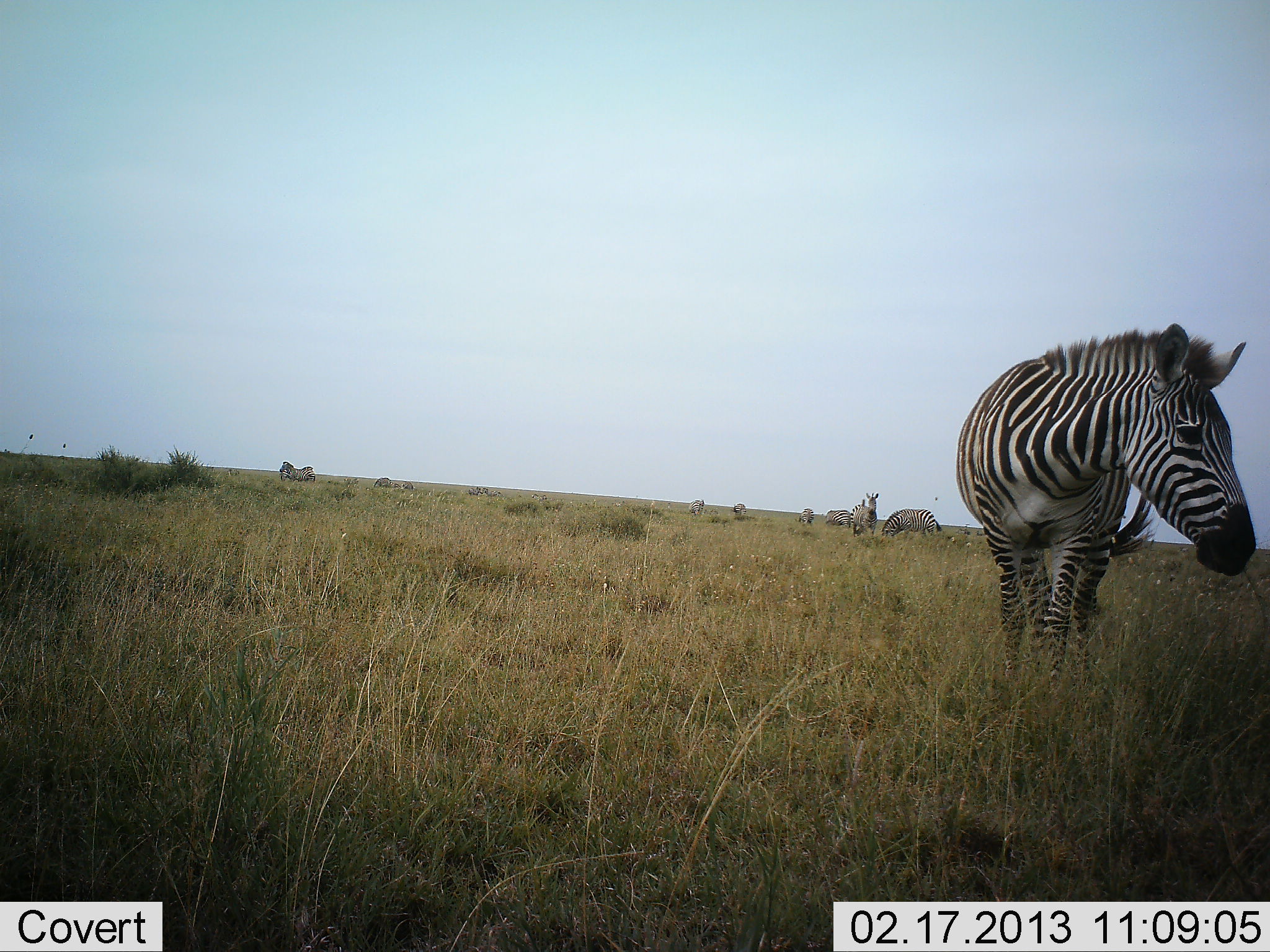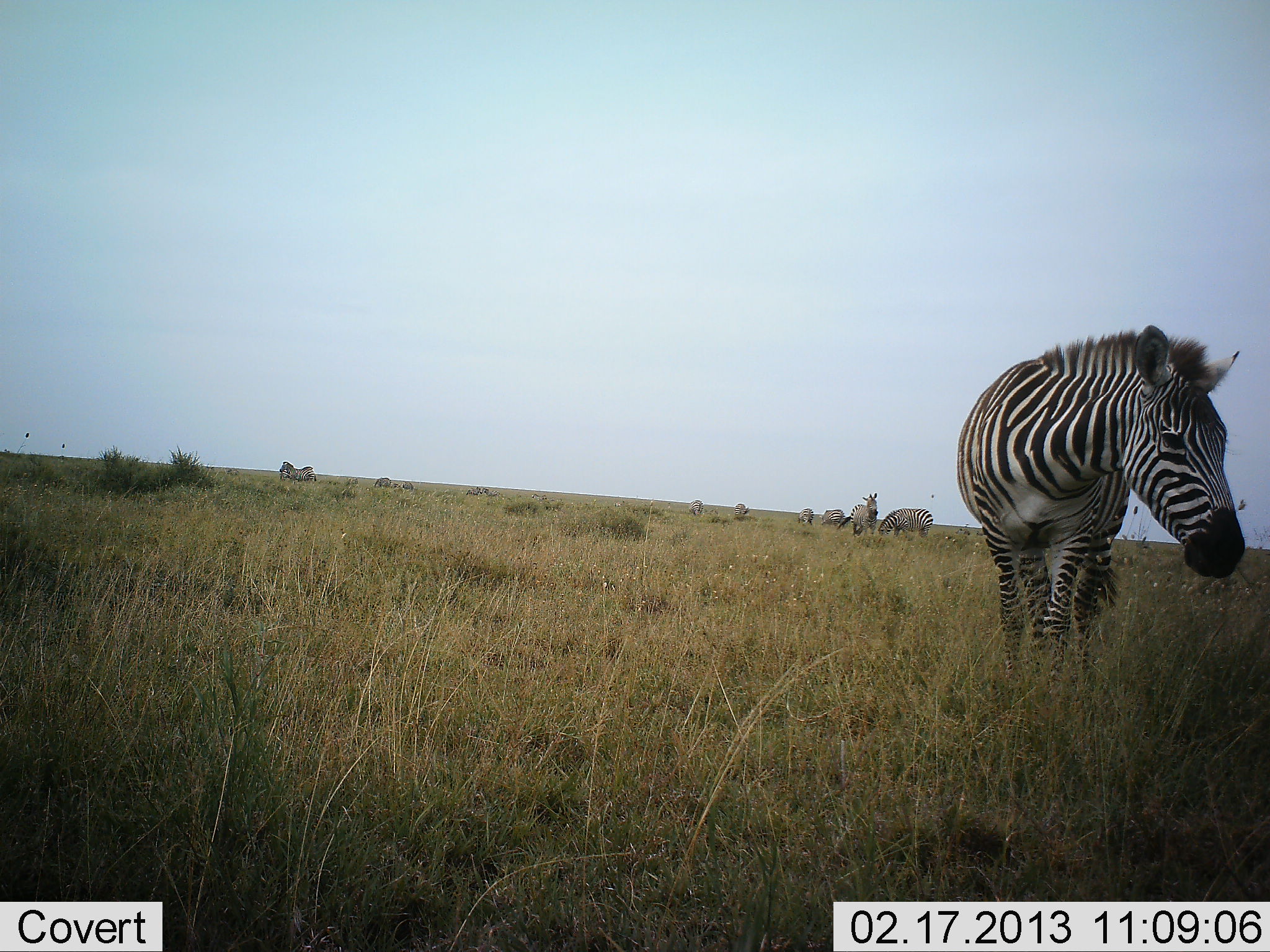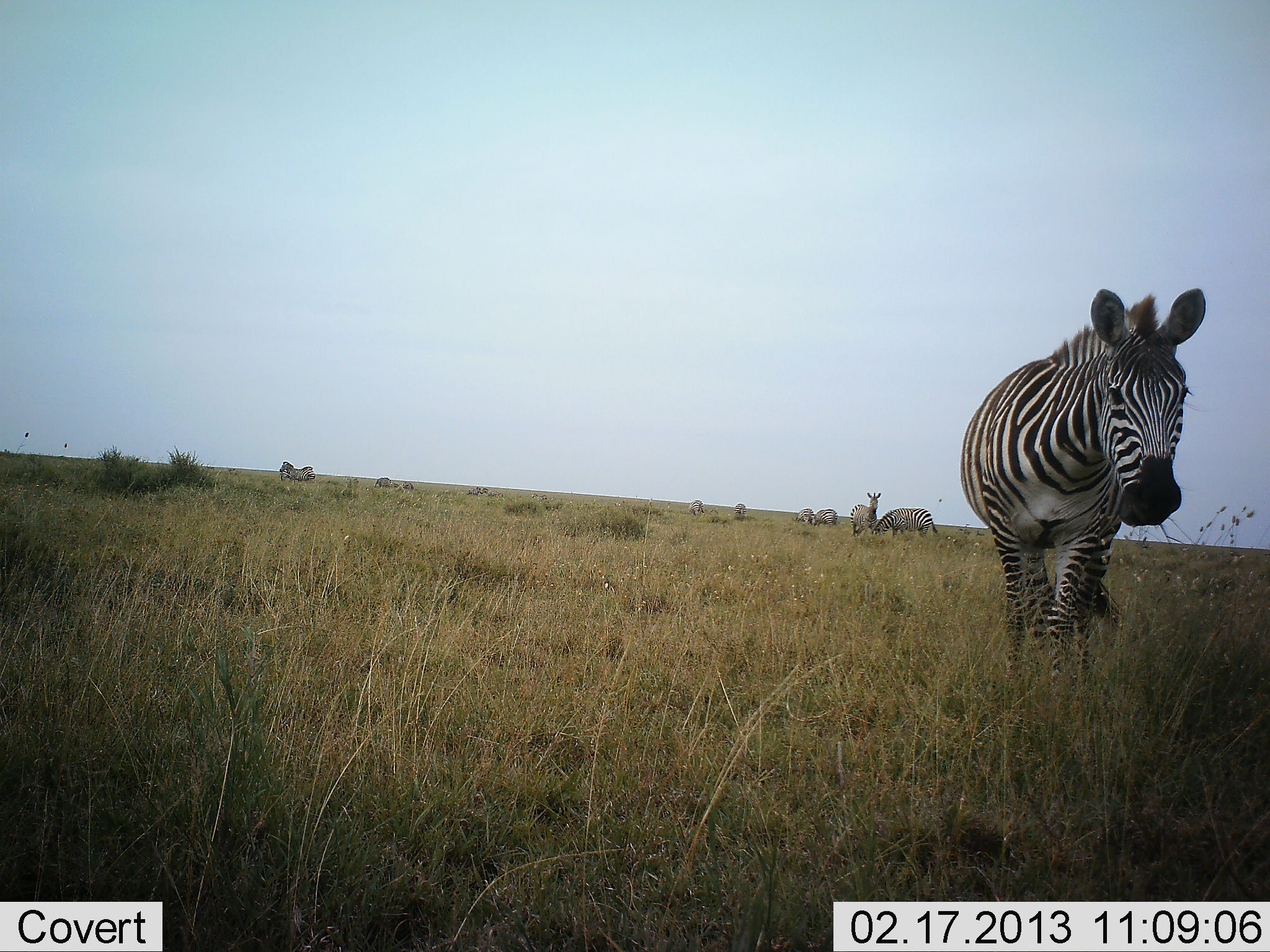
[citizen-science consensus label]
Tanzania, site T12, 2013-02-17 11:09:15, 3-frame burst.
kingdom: Animalia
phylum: Chordata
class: Mammalia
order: Perissodactyla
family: Equidae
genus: Equus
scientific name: Equus quagga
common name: plains zebra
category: zebra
Zebra (plains zebra) (Equus quagga), count 8. Behavior (volunteer vote fractions): standing 79%, resting 4%, moving 30%, interacting 4%. Young present (vote fraction): 0%. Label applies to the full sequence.